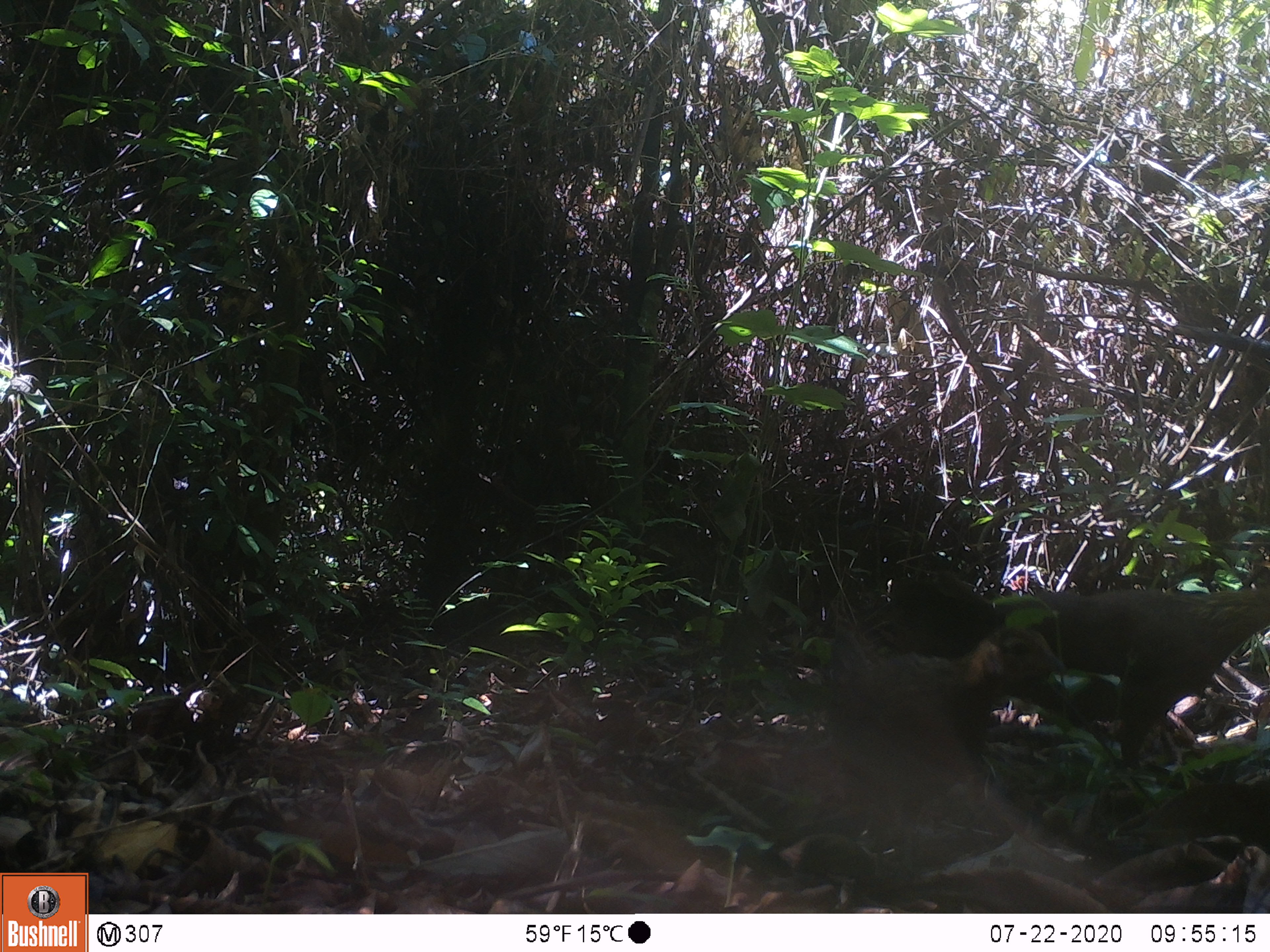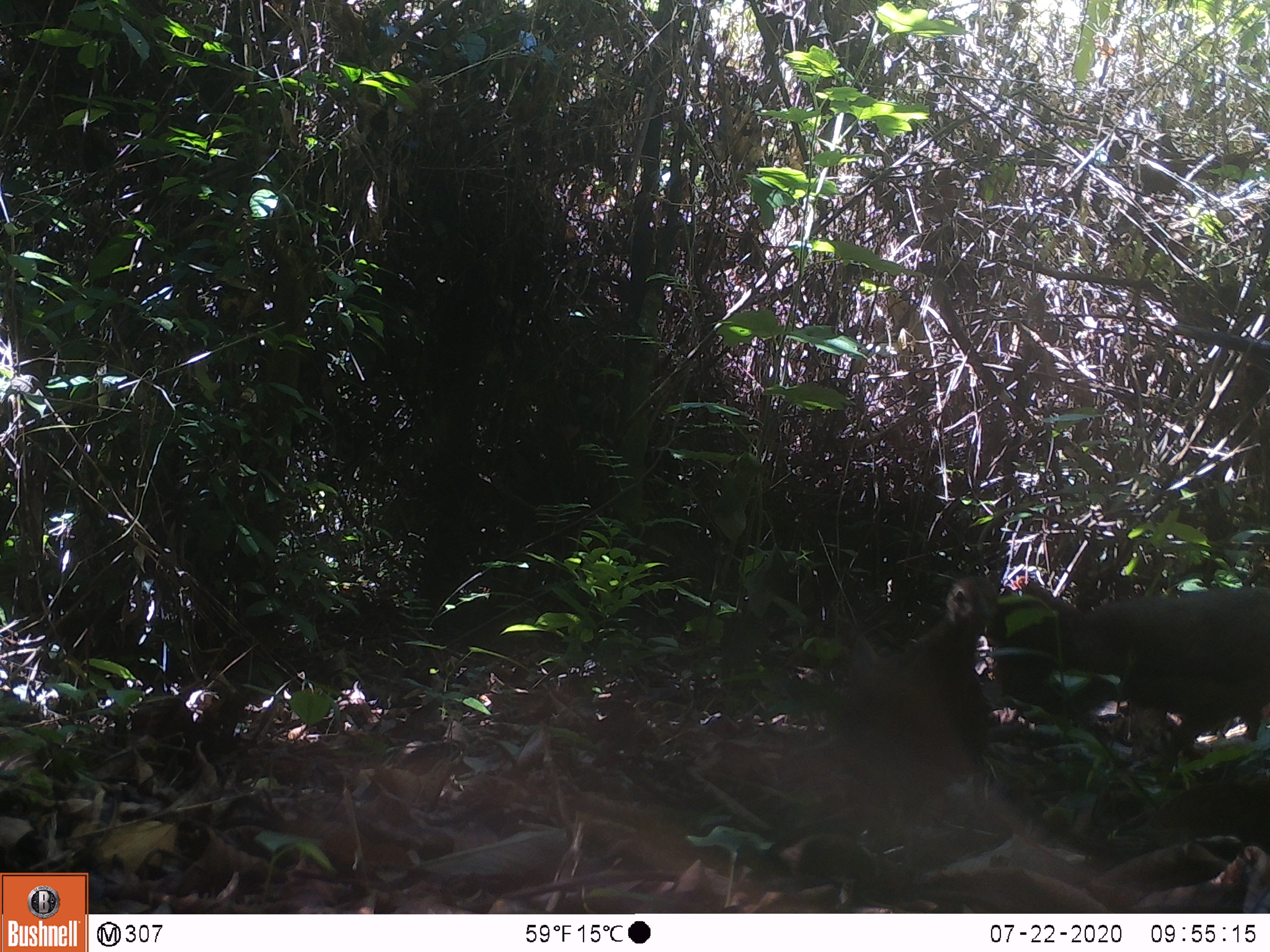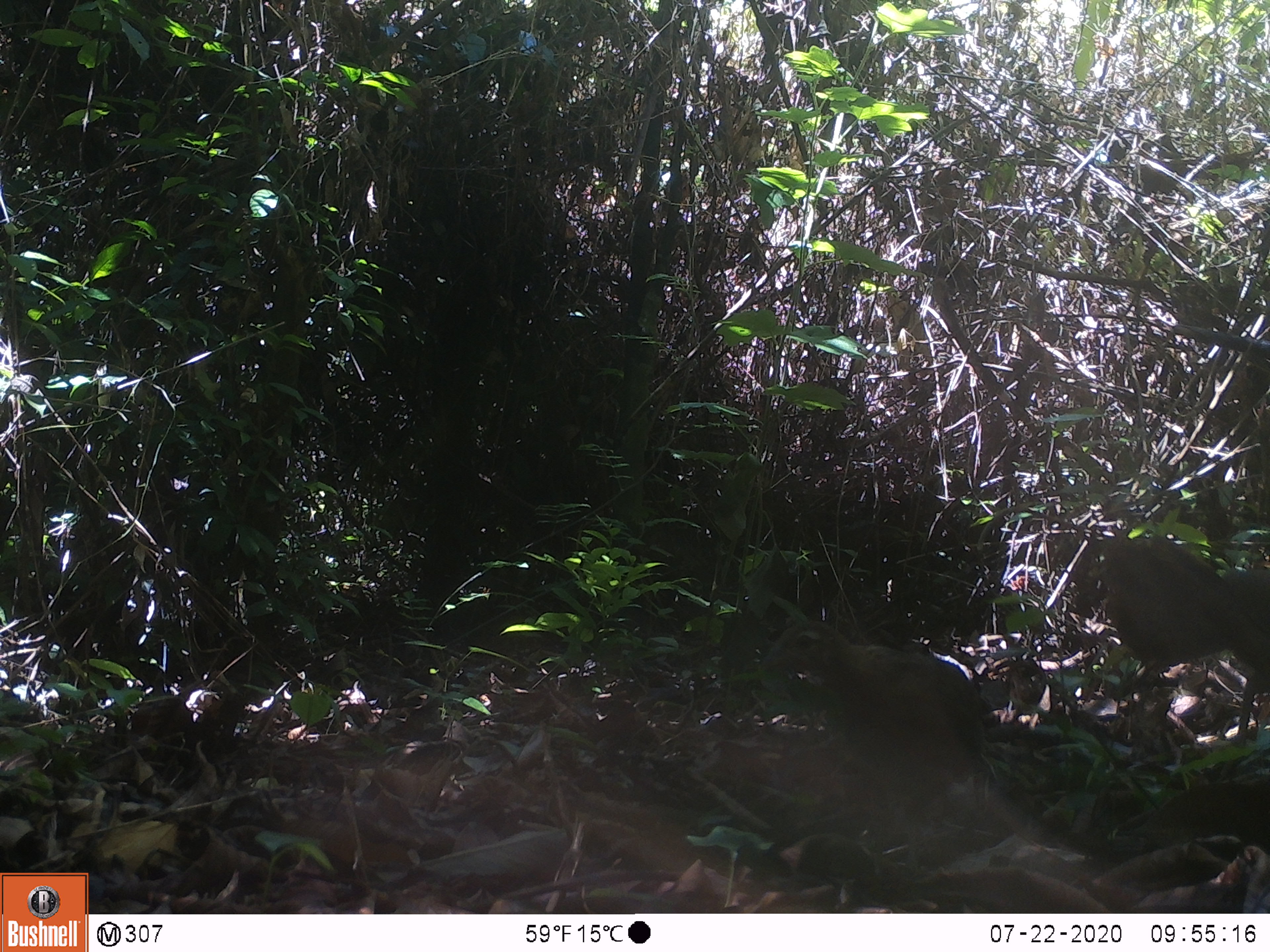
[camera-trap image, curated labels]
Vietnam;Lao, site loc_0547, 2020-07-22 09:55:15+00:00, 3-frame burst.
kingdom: Animalia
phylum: Chordata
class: Aves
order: Galliformes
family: Phasianidae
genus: Gallus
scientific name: Gallus gallus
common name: red junglefowl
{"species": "red junglefowl (Gallus gallus)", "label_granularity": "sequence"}